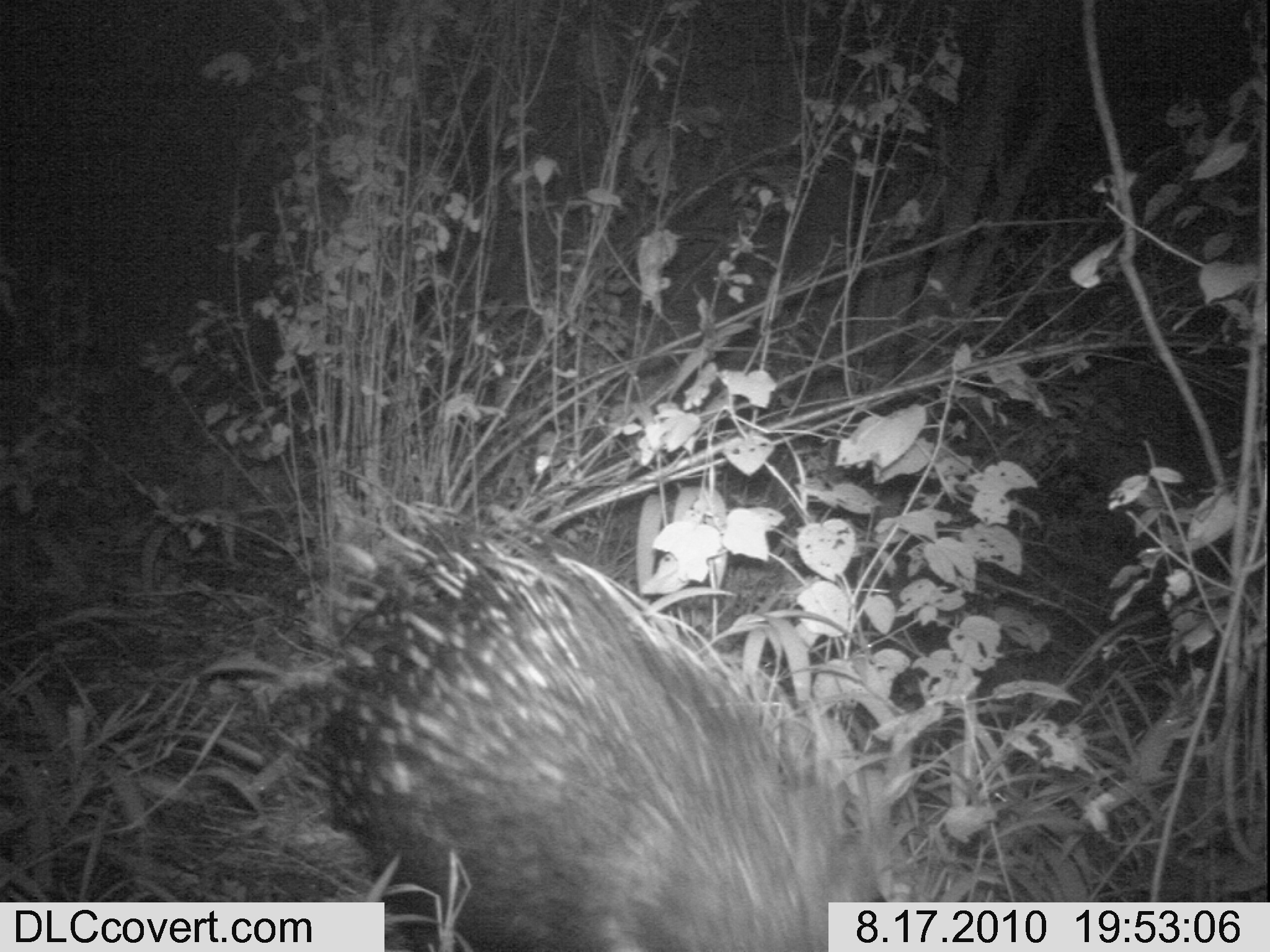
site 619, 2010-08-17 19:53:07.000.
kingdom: Animalia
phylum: Chordata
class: Mammalia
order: Rodentia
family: Hystricidae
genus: Hystrix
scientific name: Hystrix cristata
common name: crested porcupine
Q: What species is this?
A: Hystrix cristata (crested porcupine).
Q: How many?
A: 1.